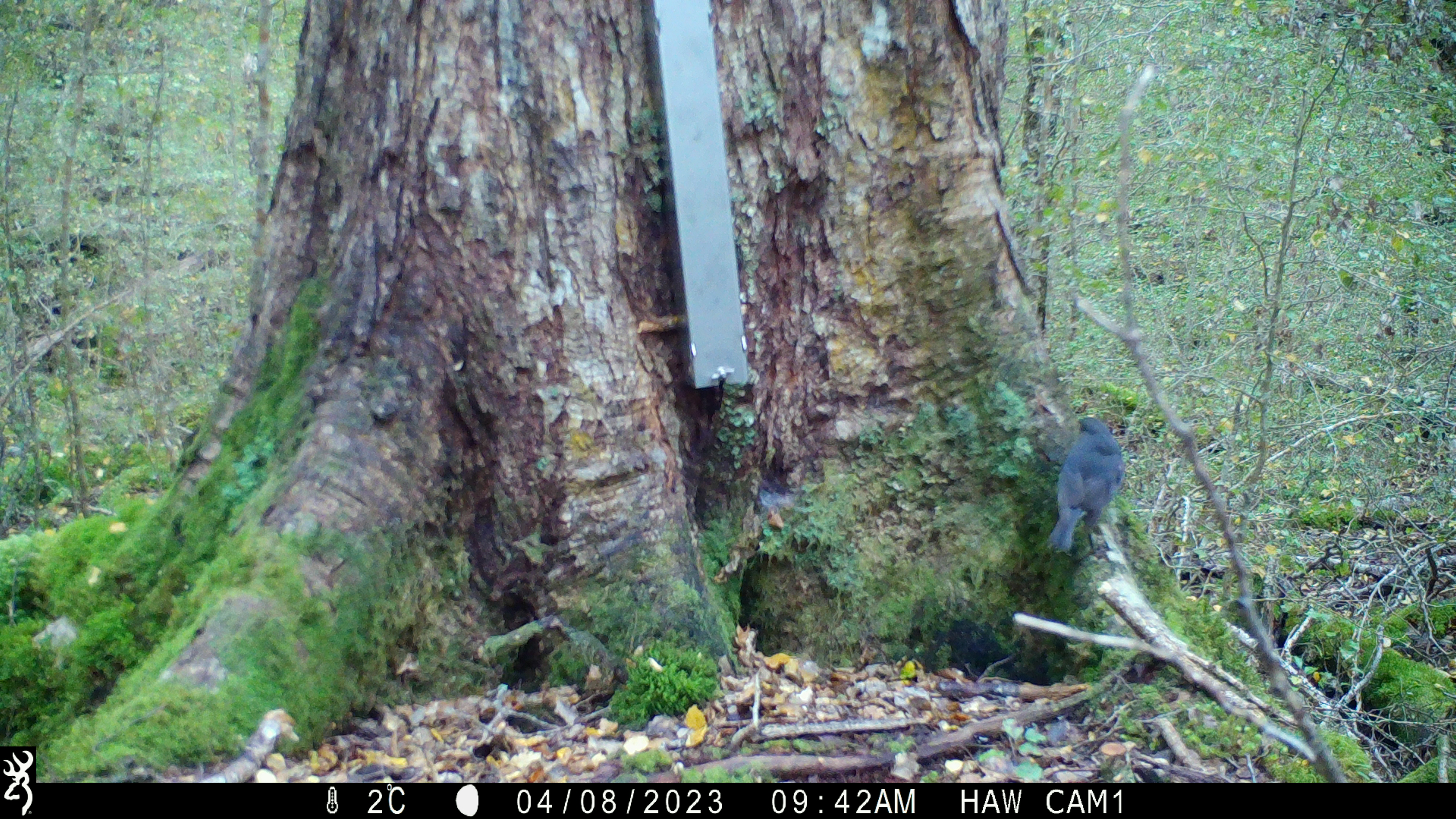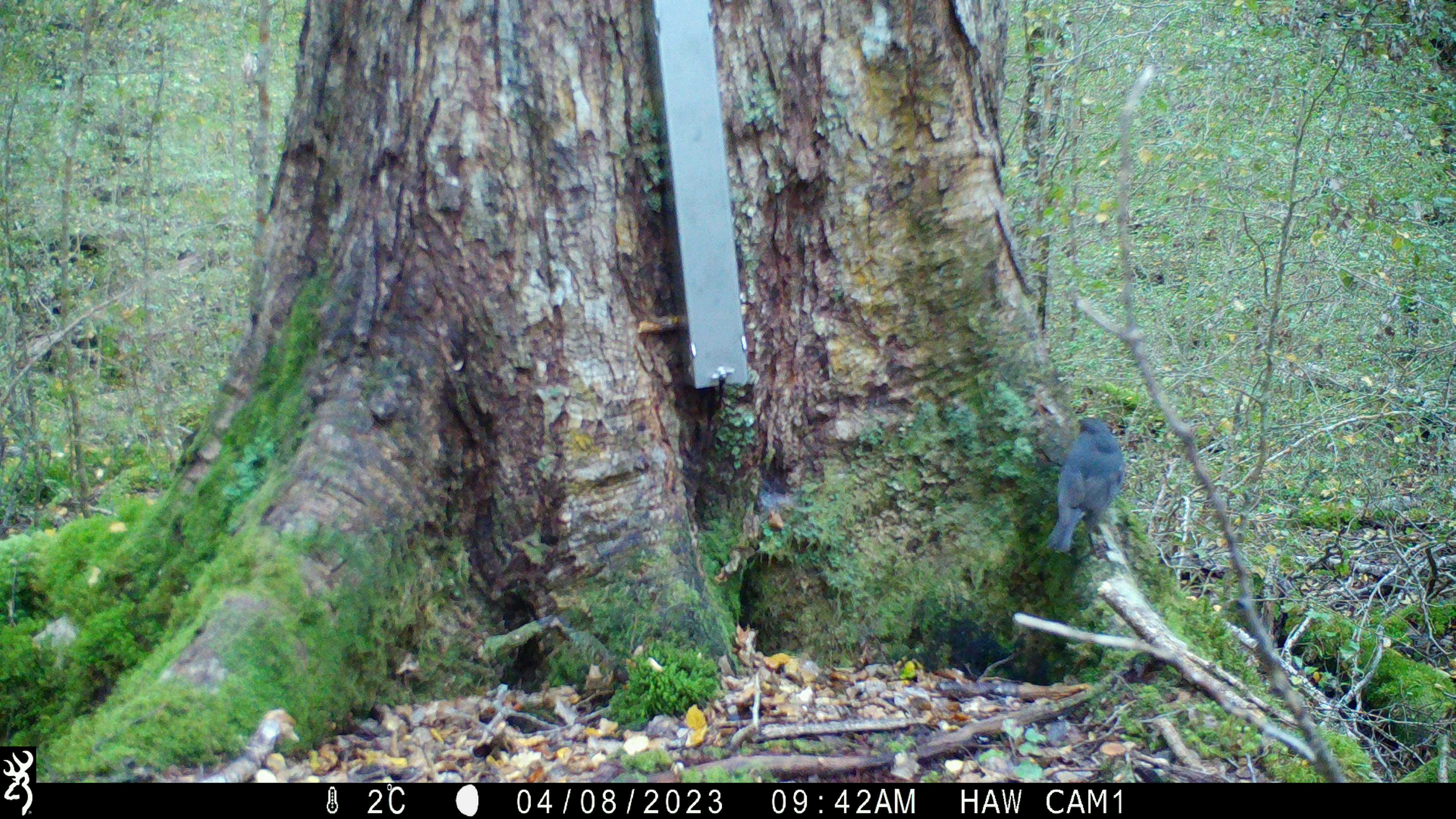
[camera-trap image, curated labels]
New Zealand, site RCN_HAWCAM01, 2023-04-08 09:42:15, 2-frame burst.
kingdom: Animalia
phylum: Chordata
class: Aves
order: Passeriformes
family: Petroicidae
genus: Petroica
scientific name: Petroica australis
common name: new zealand robin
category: robin